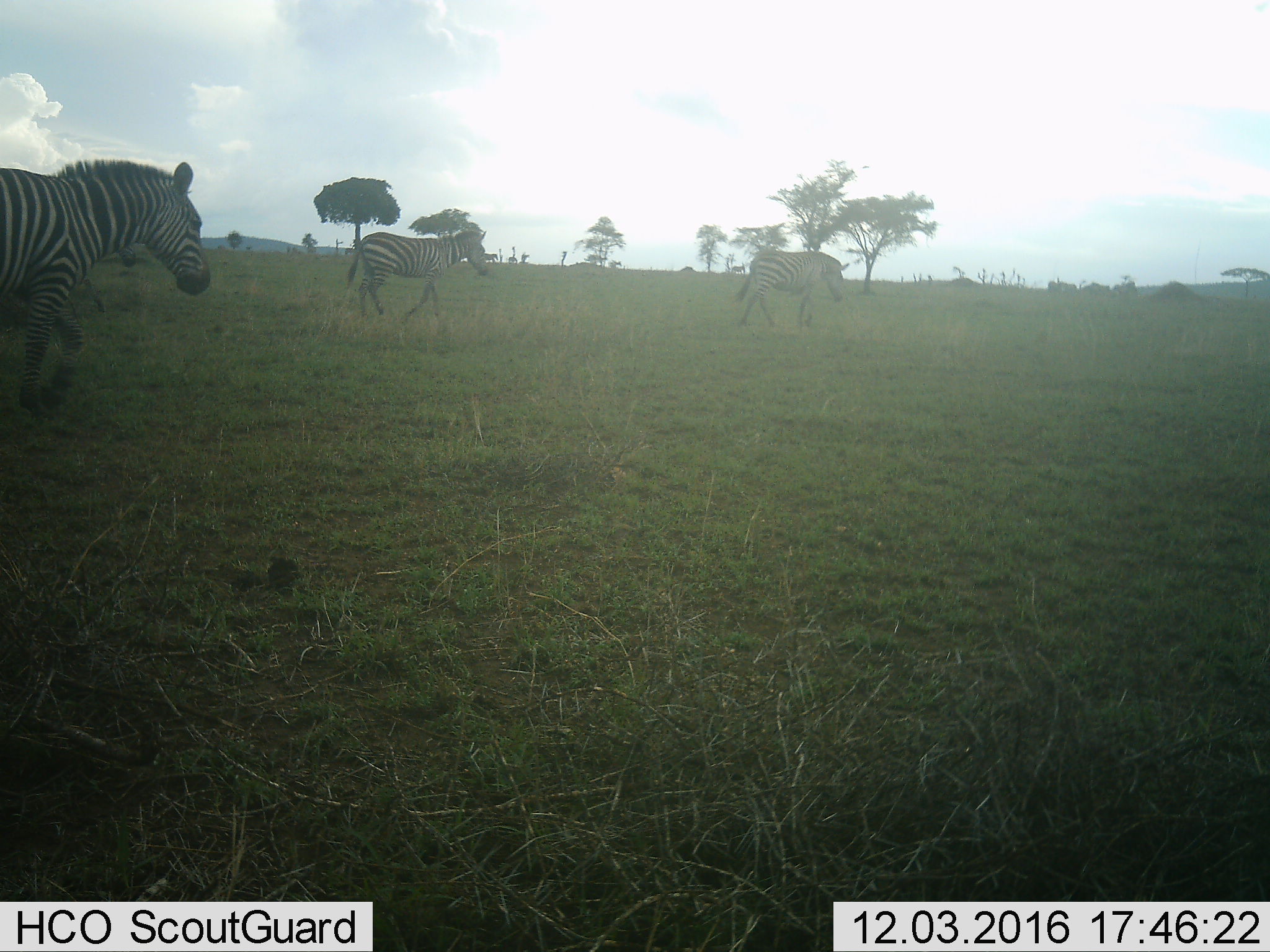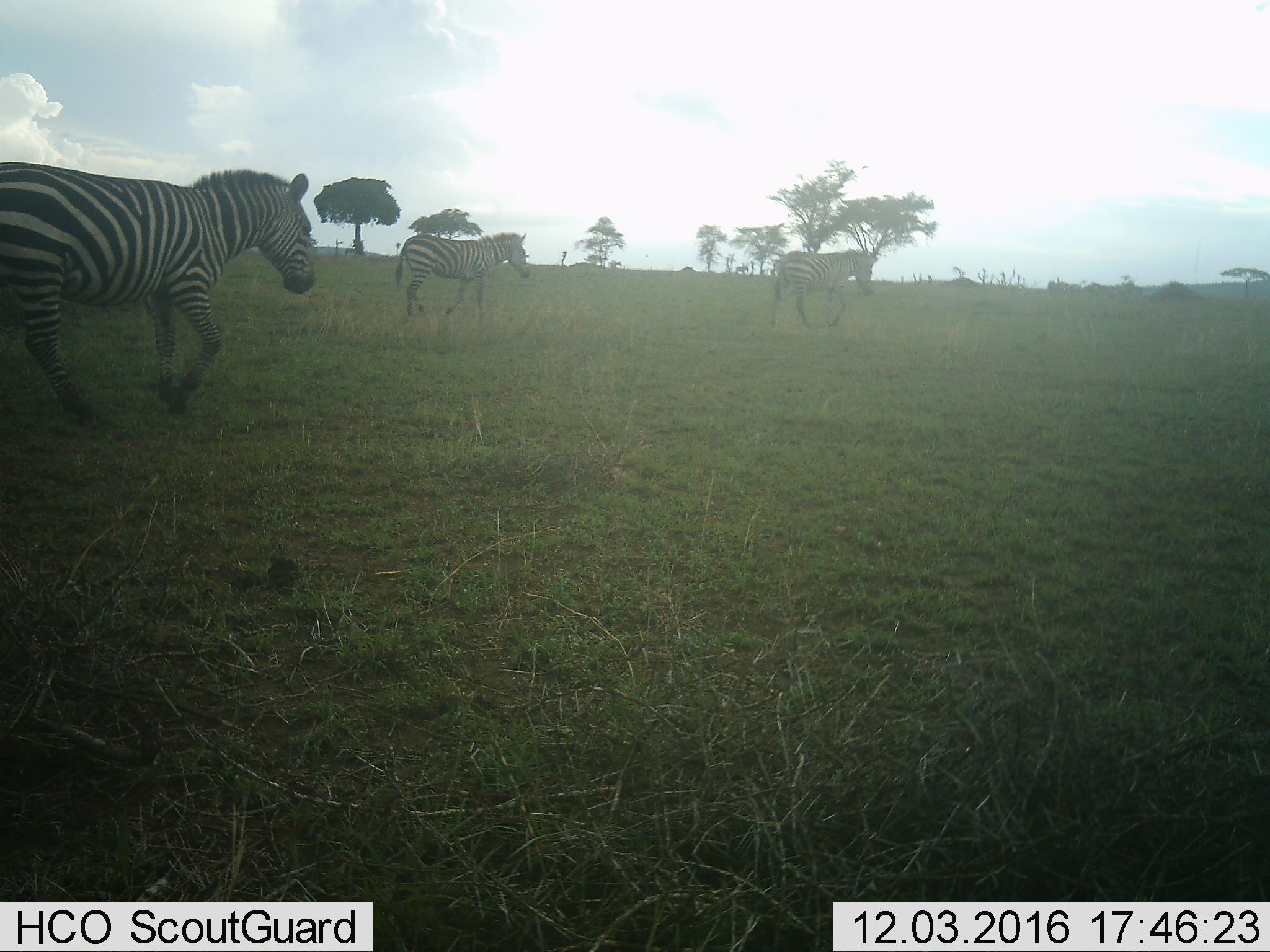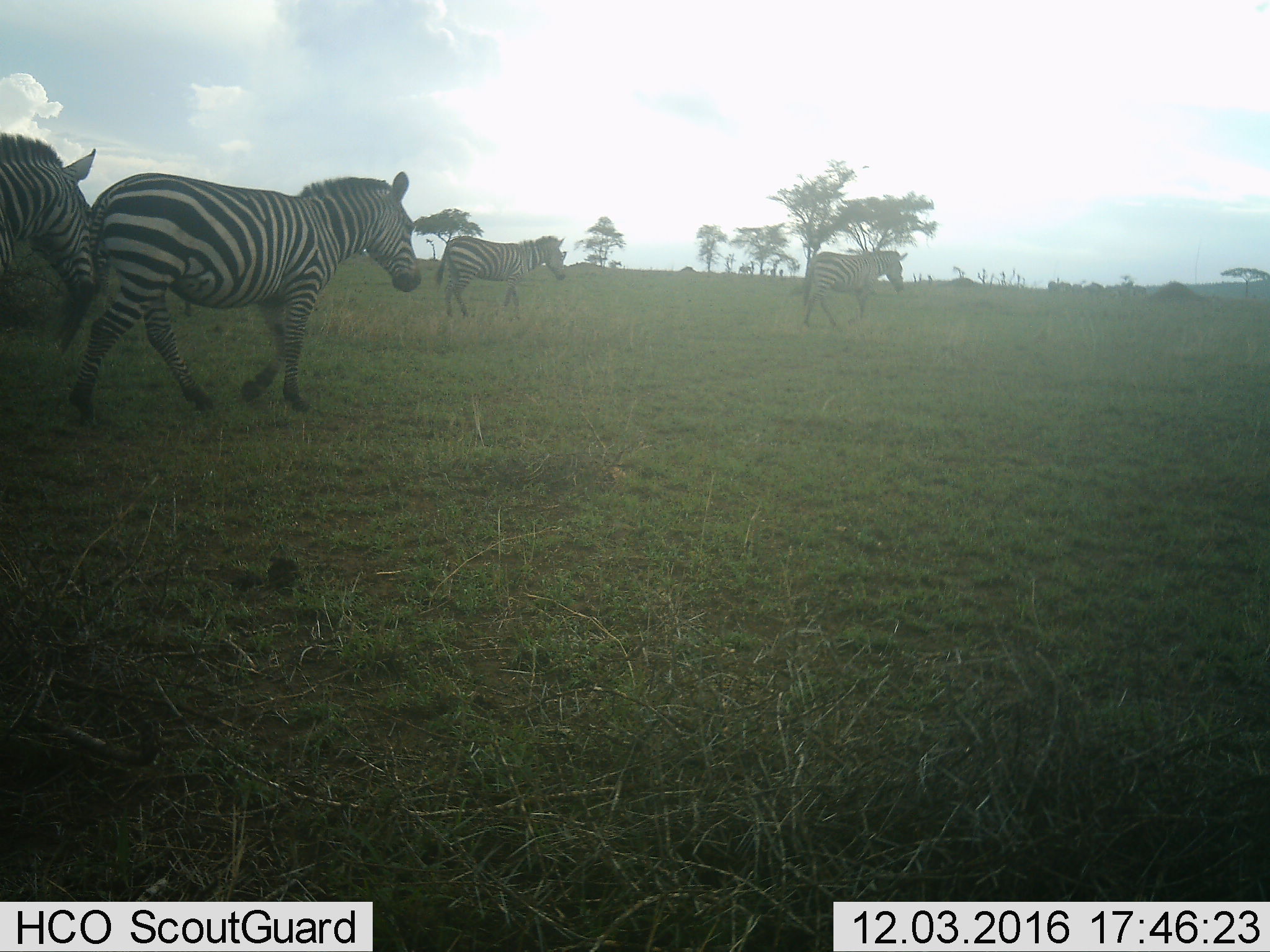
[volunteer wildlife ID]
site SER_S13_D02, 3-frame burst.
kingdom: Animalia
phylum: Chordata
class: Mammalia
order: Perissodactyla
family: Equidae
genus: Equus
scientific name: Equus quagga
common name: plains zebra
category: zebraplains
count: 3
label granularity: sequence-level